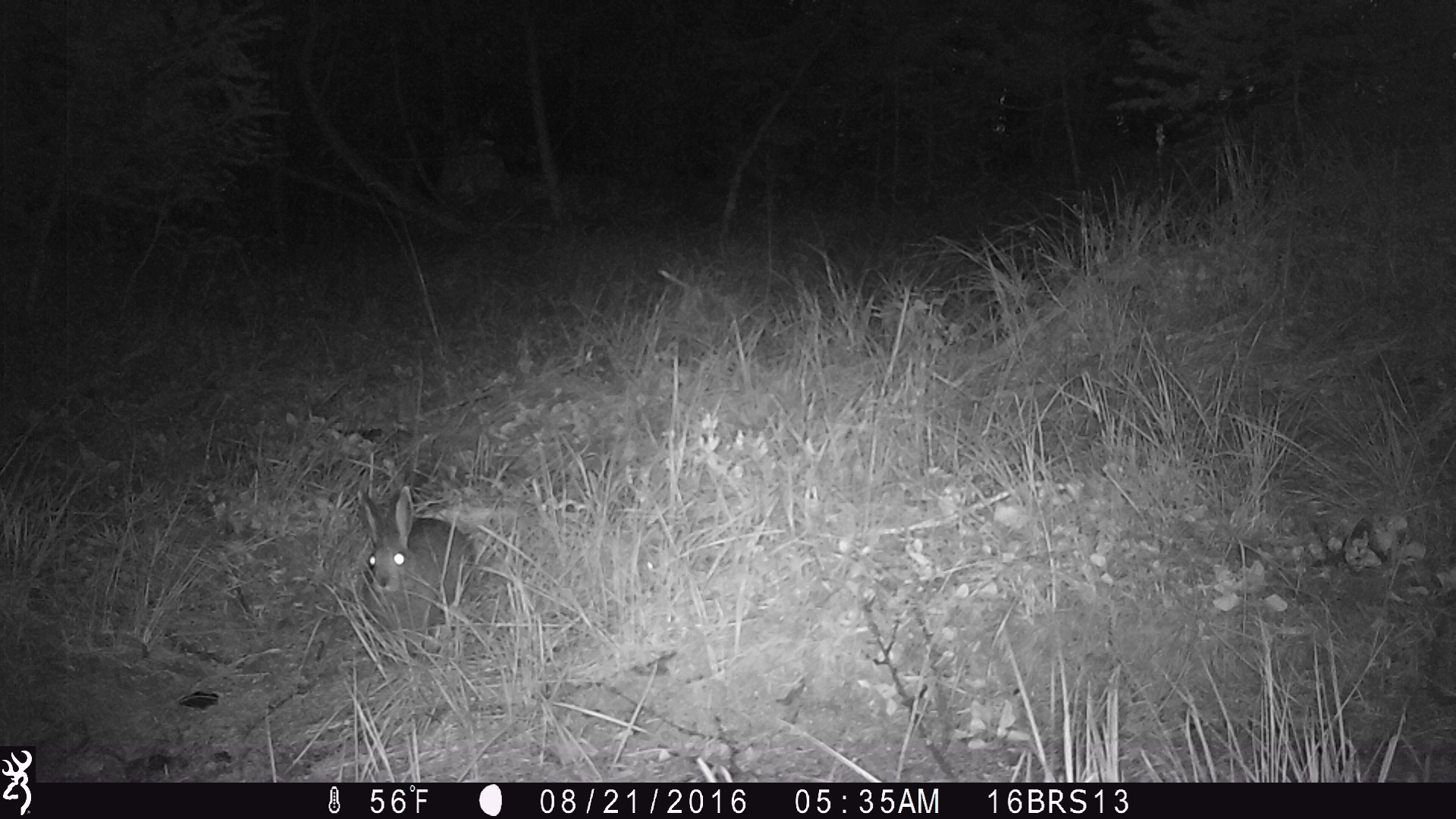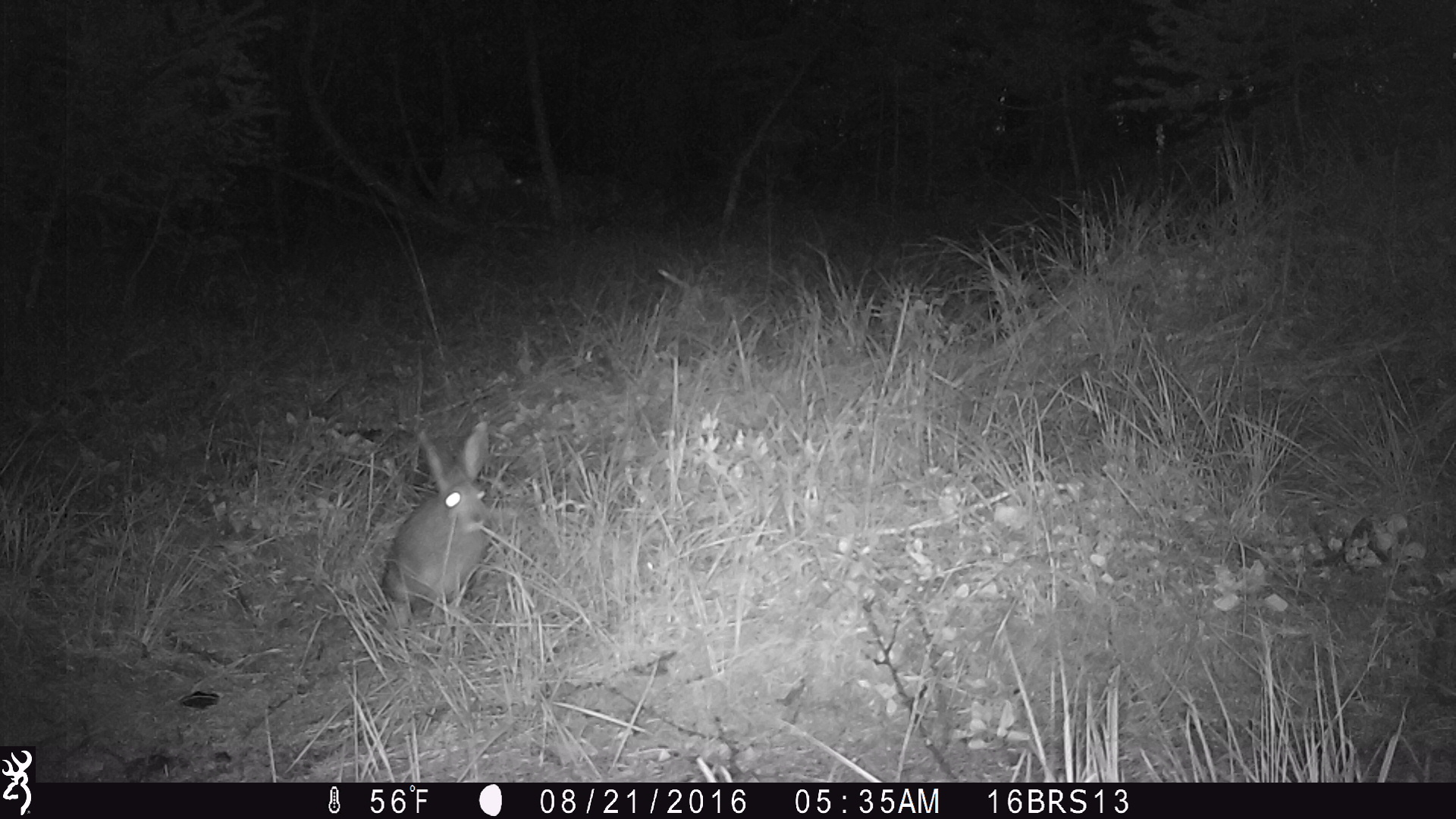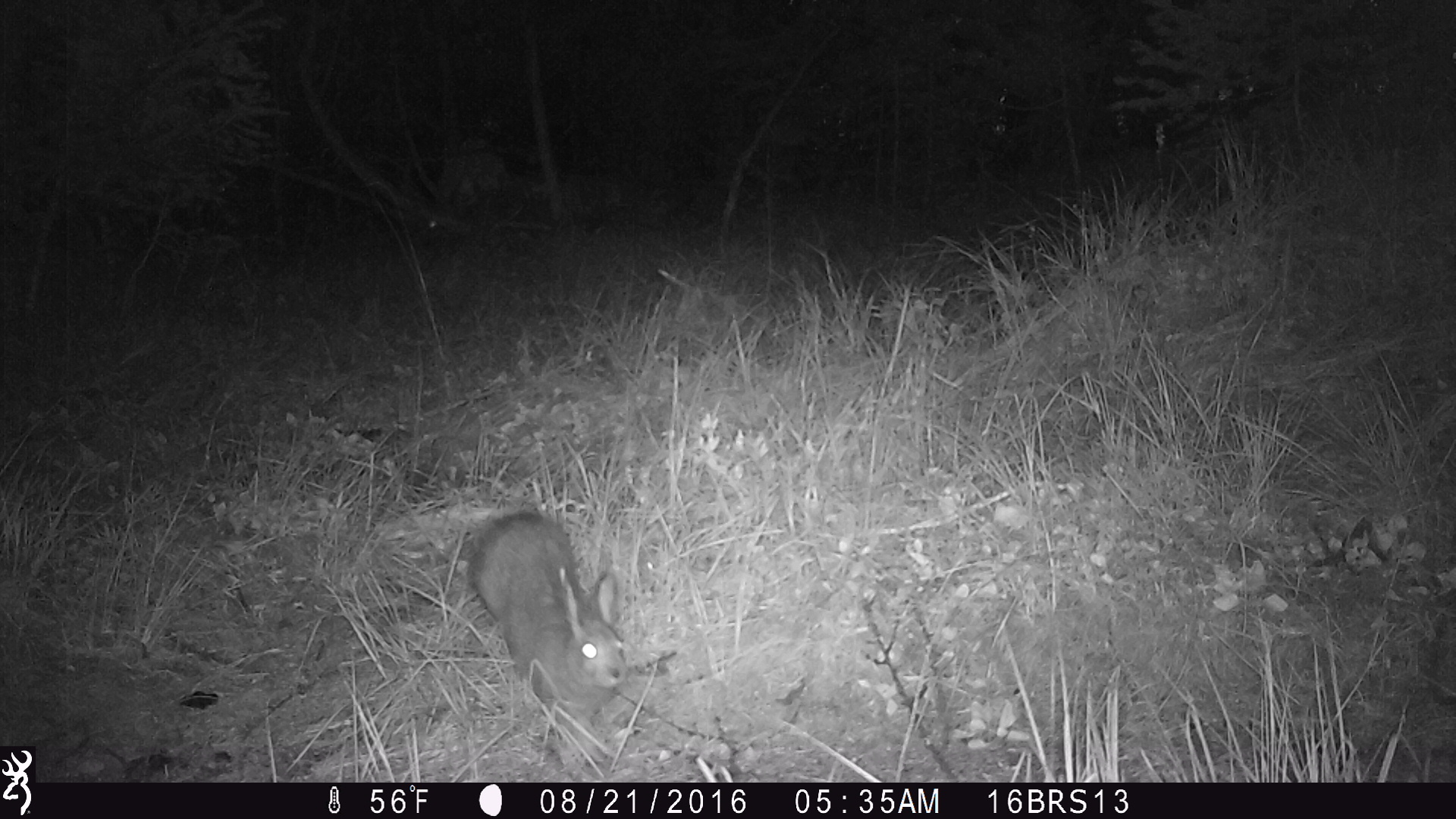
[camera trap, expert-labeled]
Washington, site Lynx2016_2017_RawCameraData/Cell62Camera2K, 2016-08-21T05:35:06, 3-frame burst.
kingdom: Animalia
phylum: Chordata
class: Mammalia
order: Lagomorpha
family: Leporidae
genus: Lepus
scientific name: Lepus americanus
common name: snowshoe hare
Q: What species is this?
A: Lepus americanus (snowshoe hare).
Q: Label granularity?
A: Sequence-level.